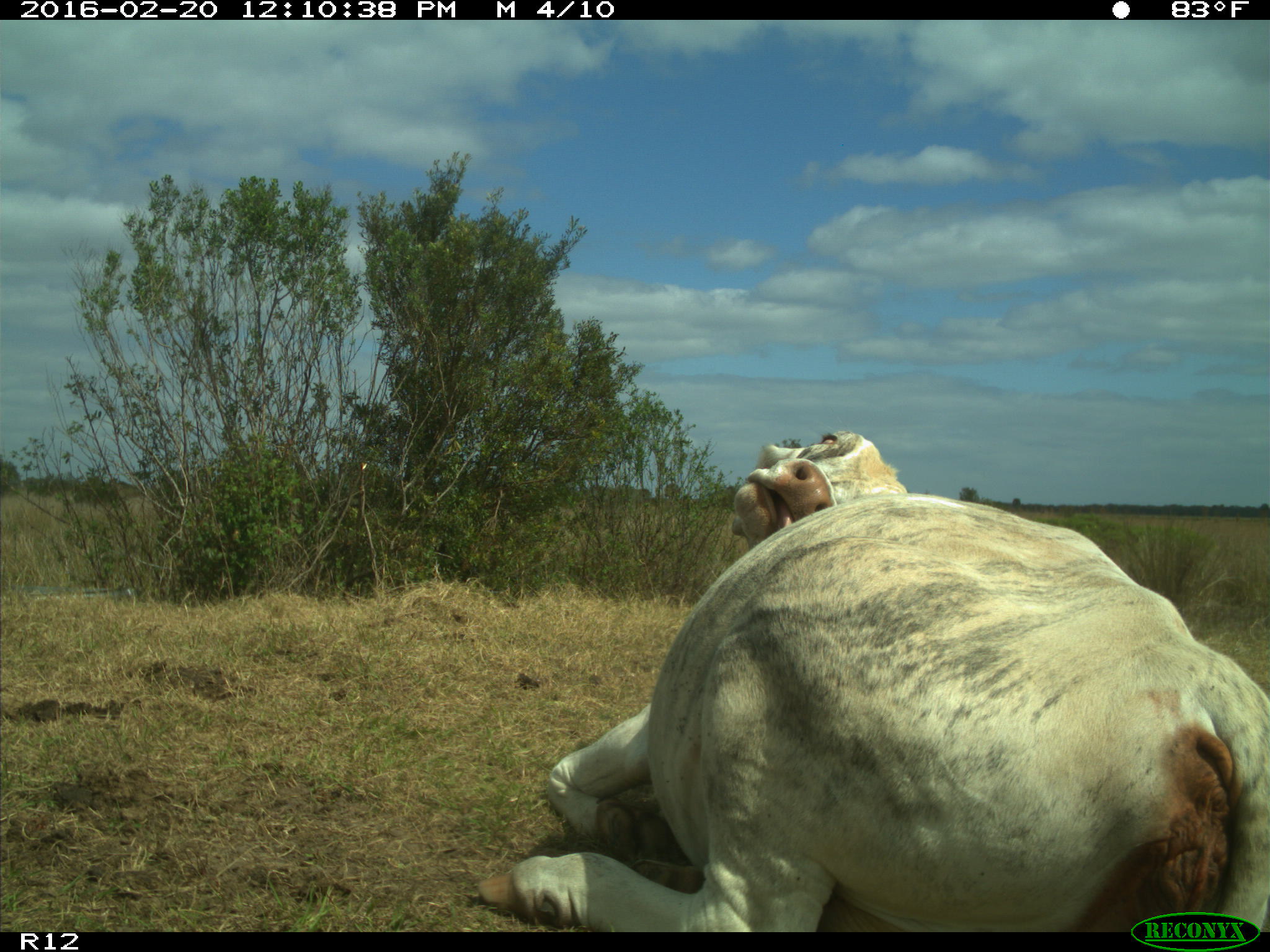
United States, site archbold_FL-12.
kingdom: Animalia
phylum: Chordata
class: Mammalia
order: Artiodactyla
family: Bovidae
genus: Bos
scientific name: Bos taurus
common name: domestic cow